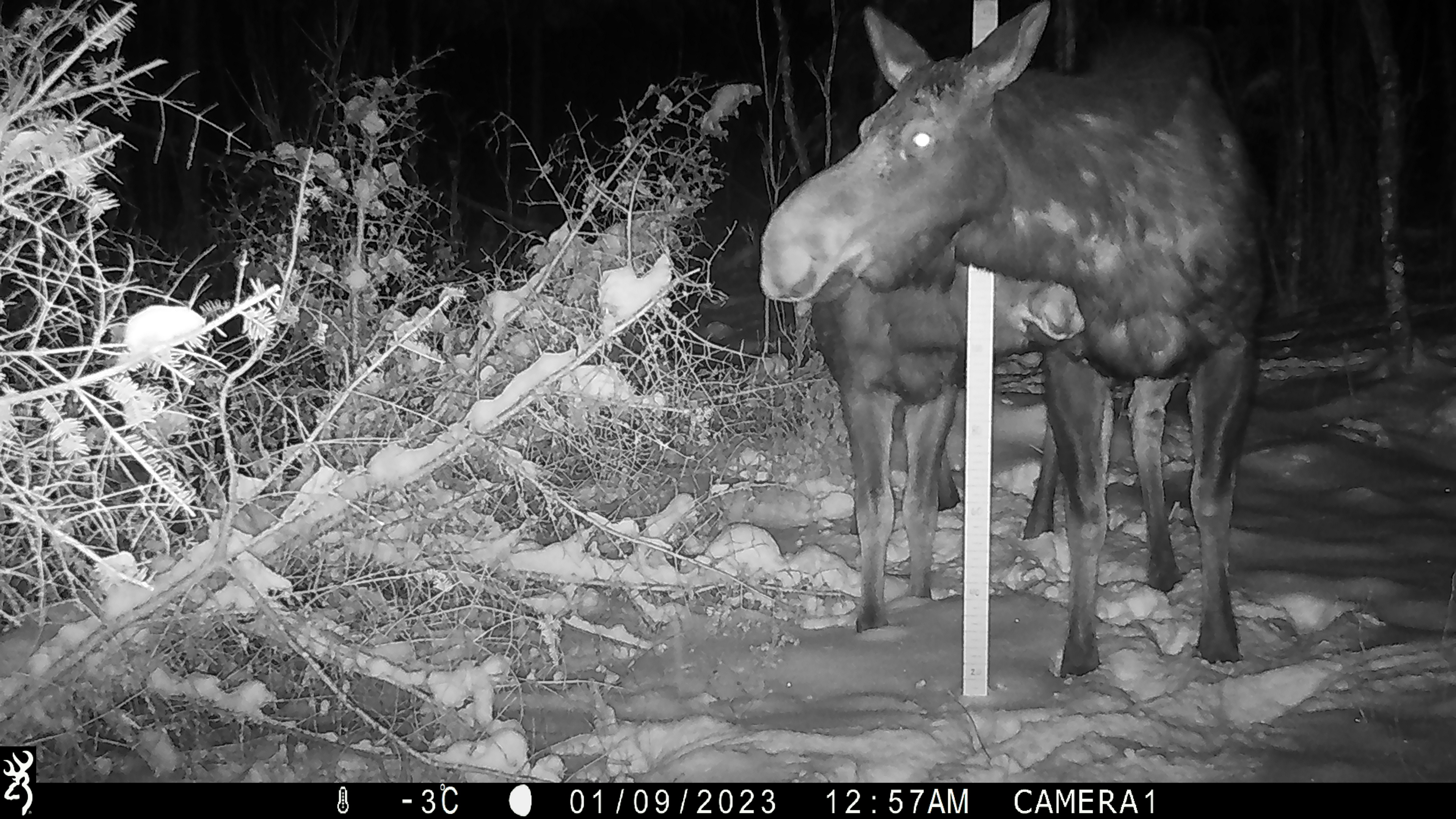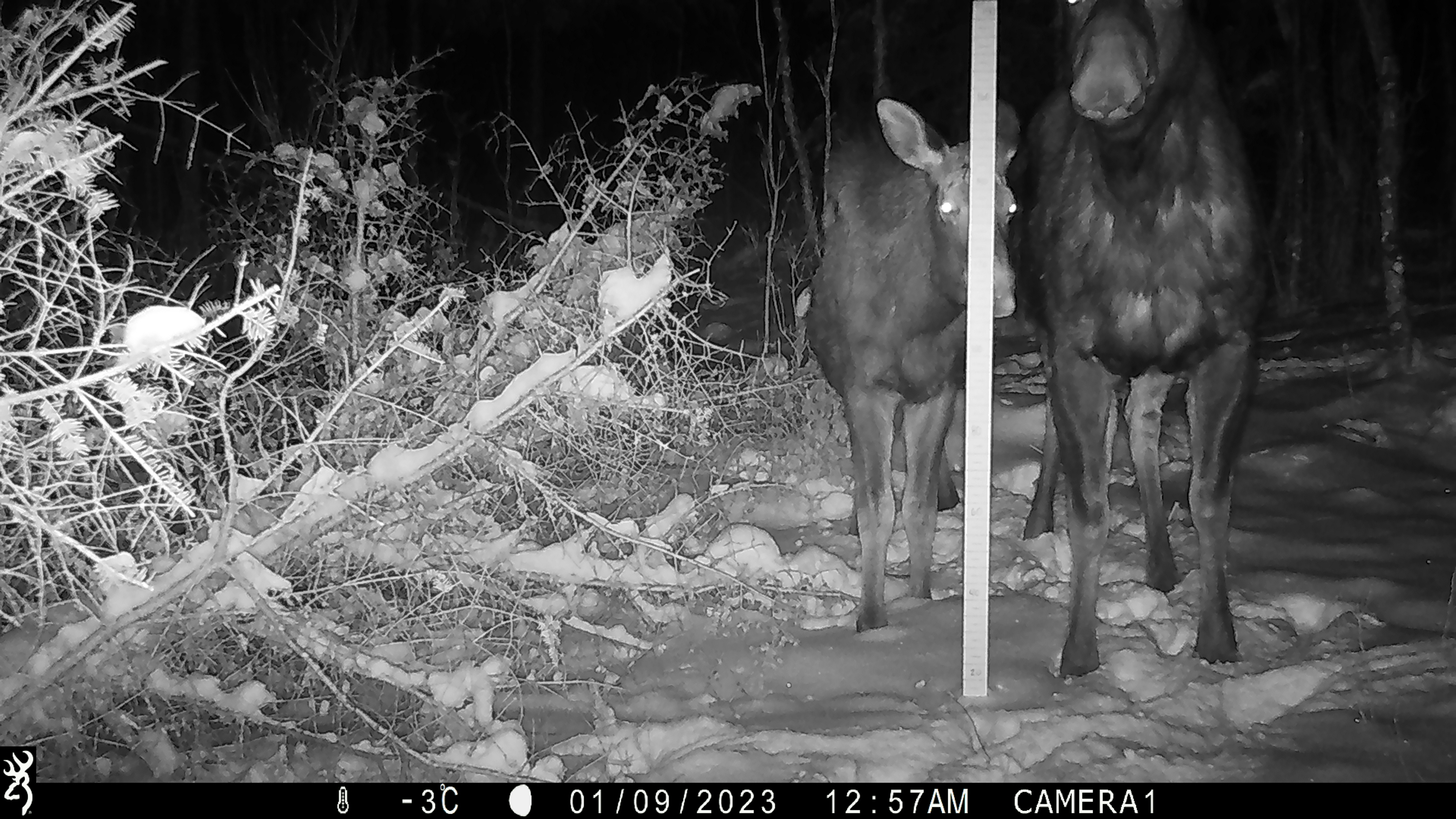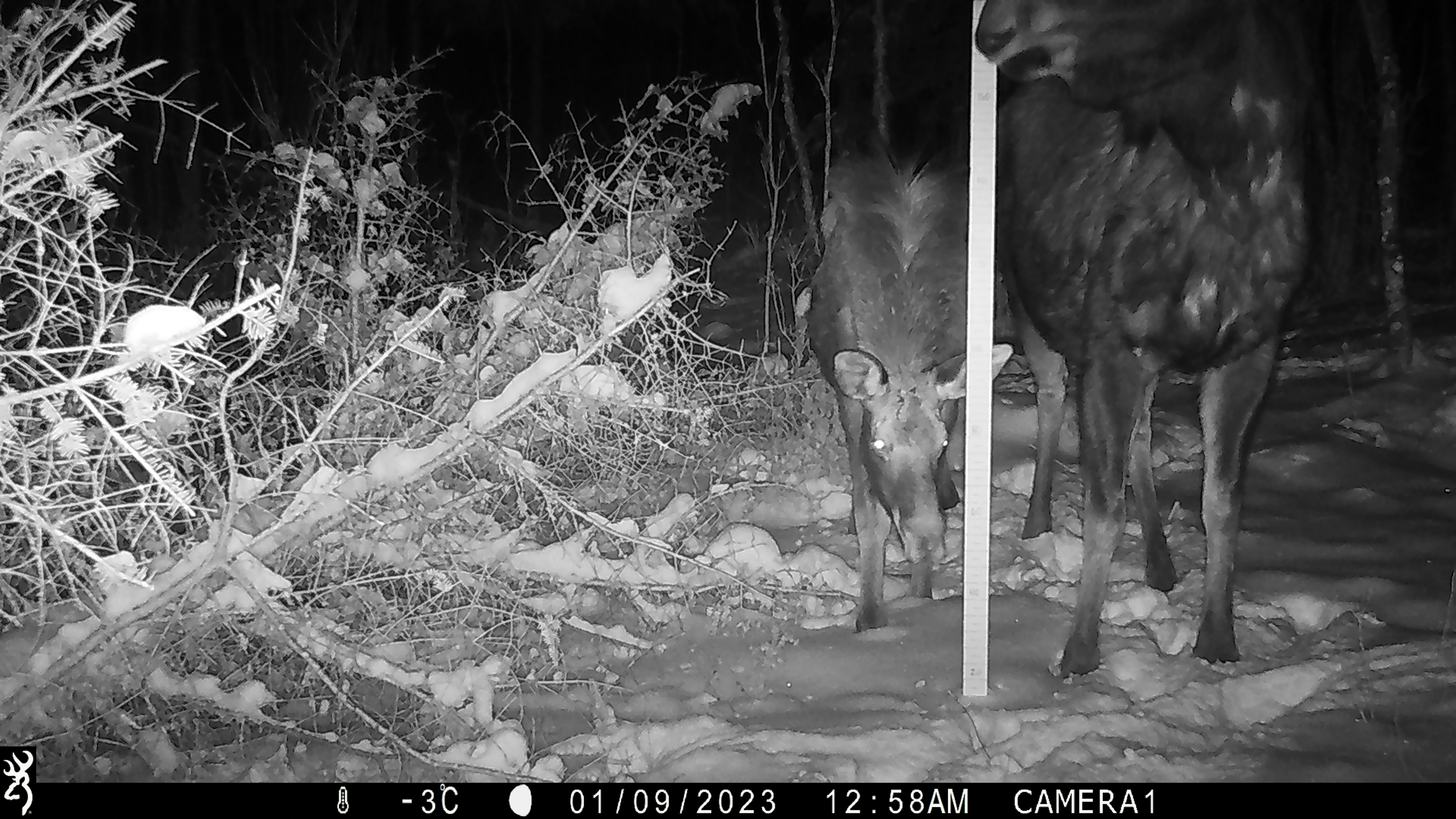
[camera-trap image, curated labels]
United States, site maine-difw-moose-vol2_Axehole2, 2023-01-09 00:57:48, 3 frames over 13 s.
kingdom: Animalia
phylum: Chordata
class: Mammalia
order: Artiodactyla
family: Cervidae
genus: Alces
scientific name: Alces alces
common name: moose